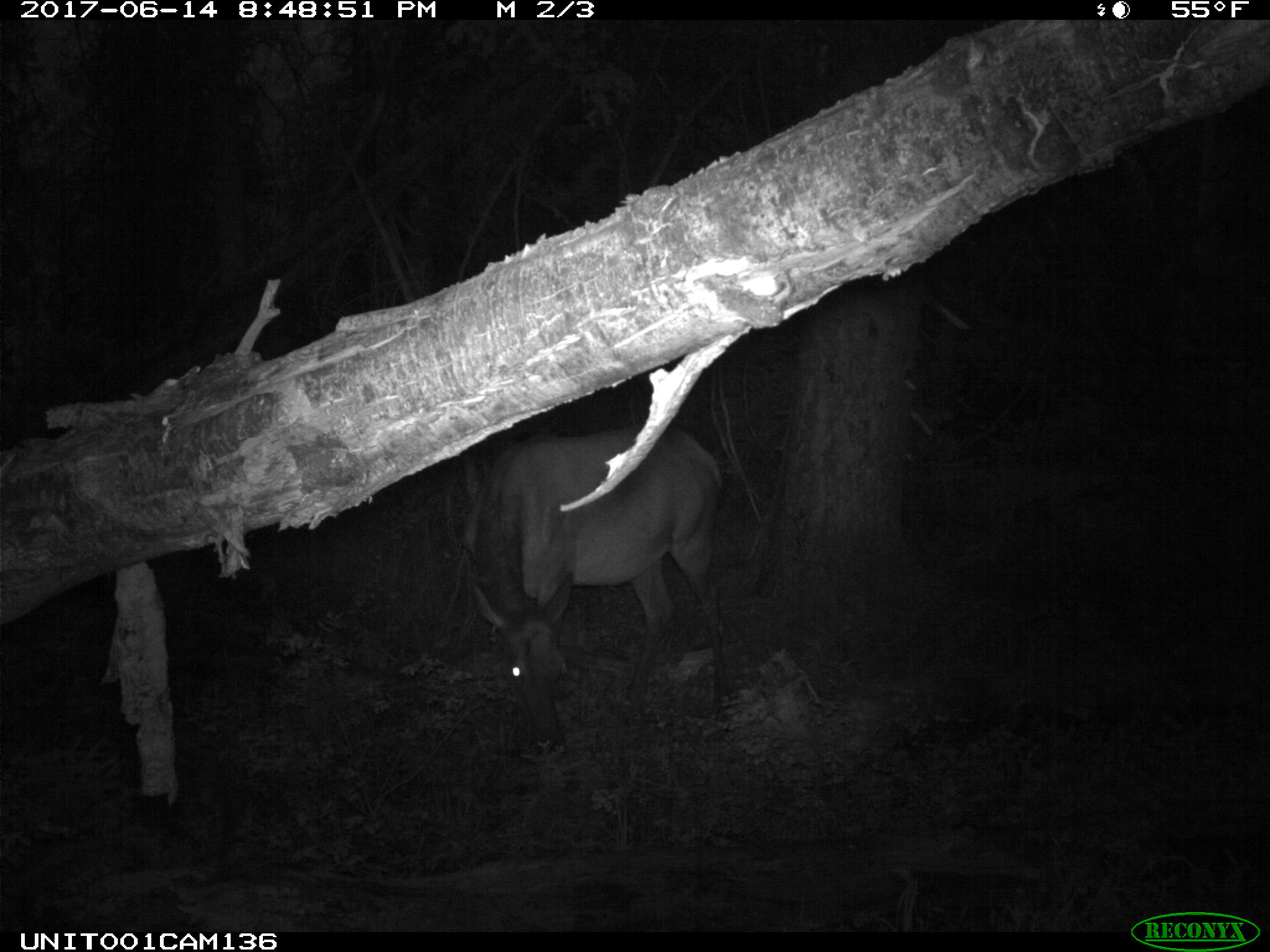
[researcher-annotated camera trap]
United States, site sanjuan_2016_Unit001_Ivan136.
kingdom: Animalia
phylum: Chordata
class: Mammalia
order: Artiodactyla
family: Cervidae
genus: Cervus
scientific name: Cervus elaphus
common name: red deer